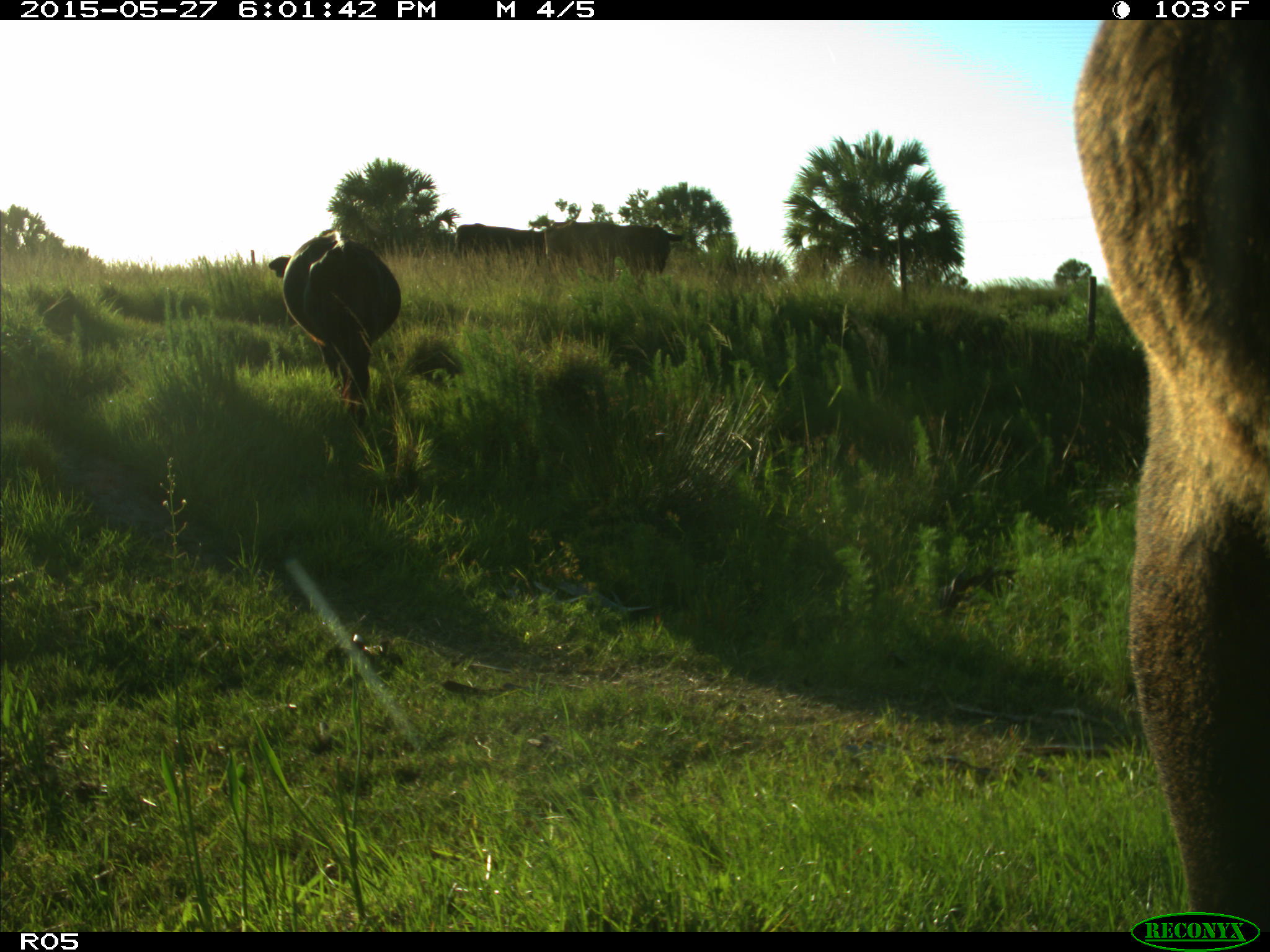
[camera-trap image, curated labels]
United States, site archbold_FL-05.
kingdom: Animalia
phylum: Chordata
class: Mammalia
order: Artiodactyla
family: Bovidae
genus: Bos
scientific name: Bos taurus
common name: domestic cow